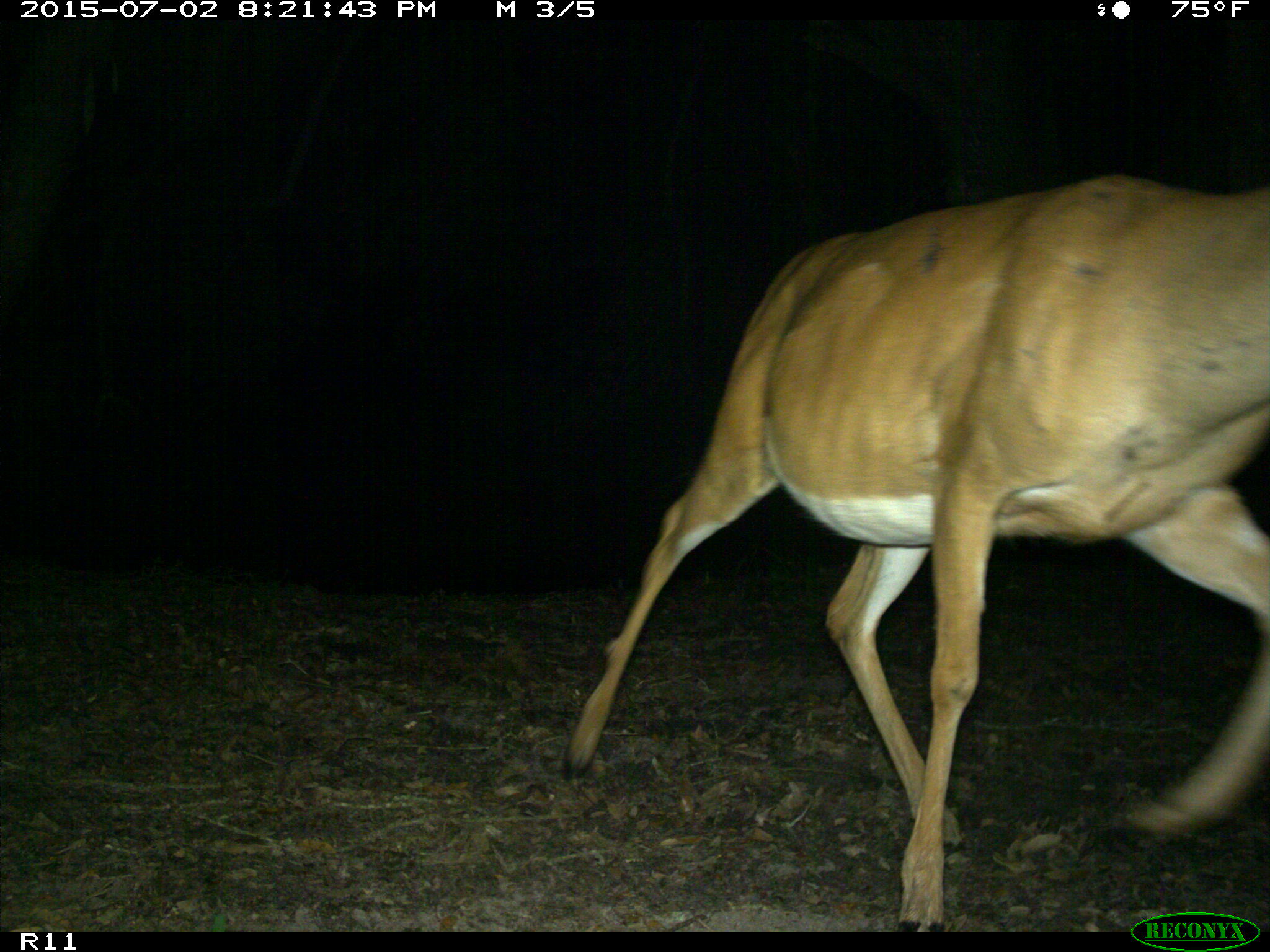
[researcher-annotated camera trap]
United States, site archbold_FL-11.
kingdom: Animalia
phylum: Chordata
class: Mammalia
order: Artiodactyla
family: Cervidae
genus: Odocoileus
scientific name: Odocoileus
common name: deer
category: unidentified deer